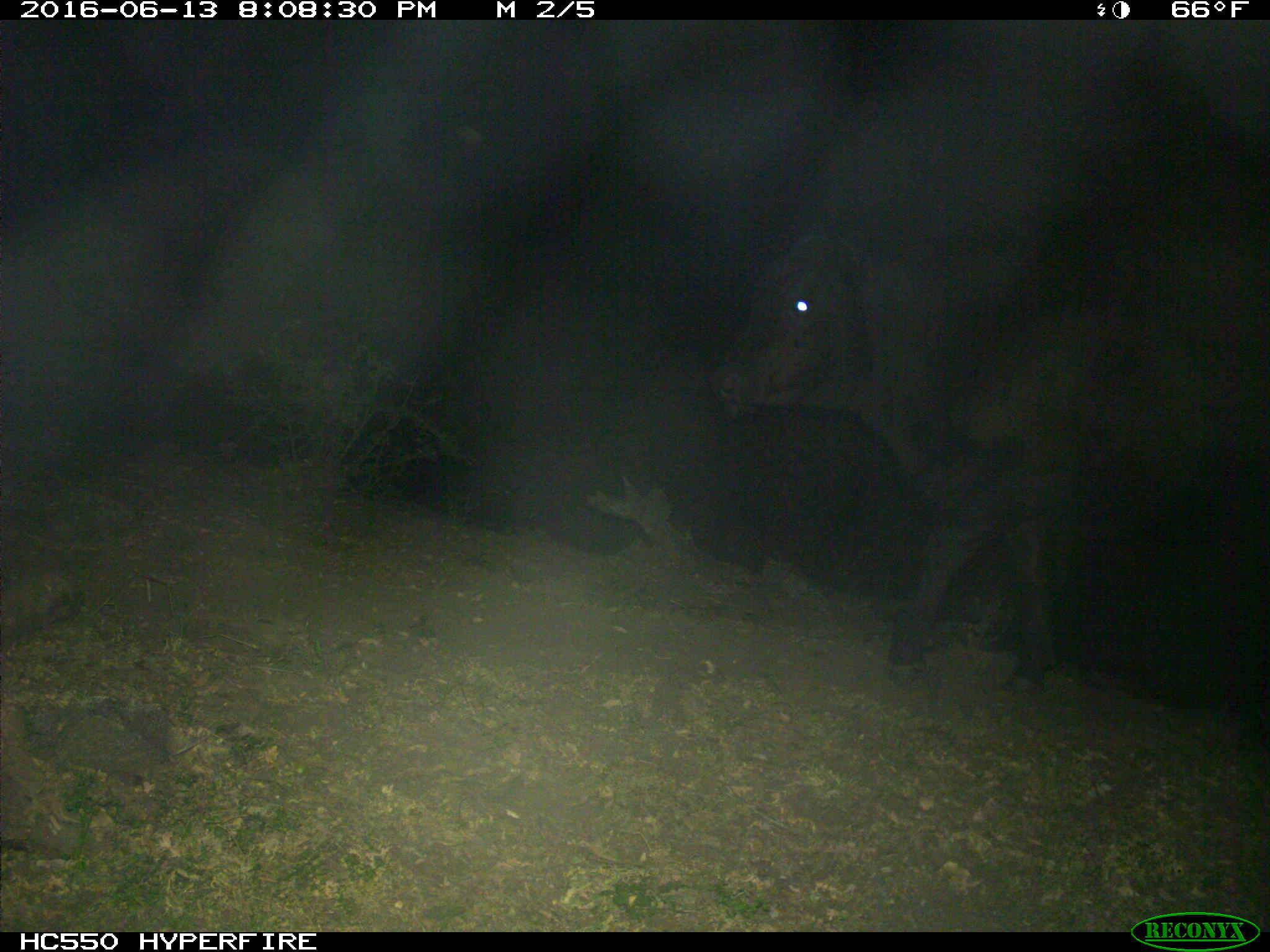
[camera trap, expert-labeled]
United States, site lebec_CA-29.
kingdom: Animalia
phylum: Chordata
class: Mammalia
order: Artiodactyla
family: Bovidae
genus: Bos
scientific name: Bos taurus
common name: domestic cow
Bos taurus (domestic cow).